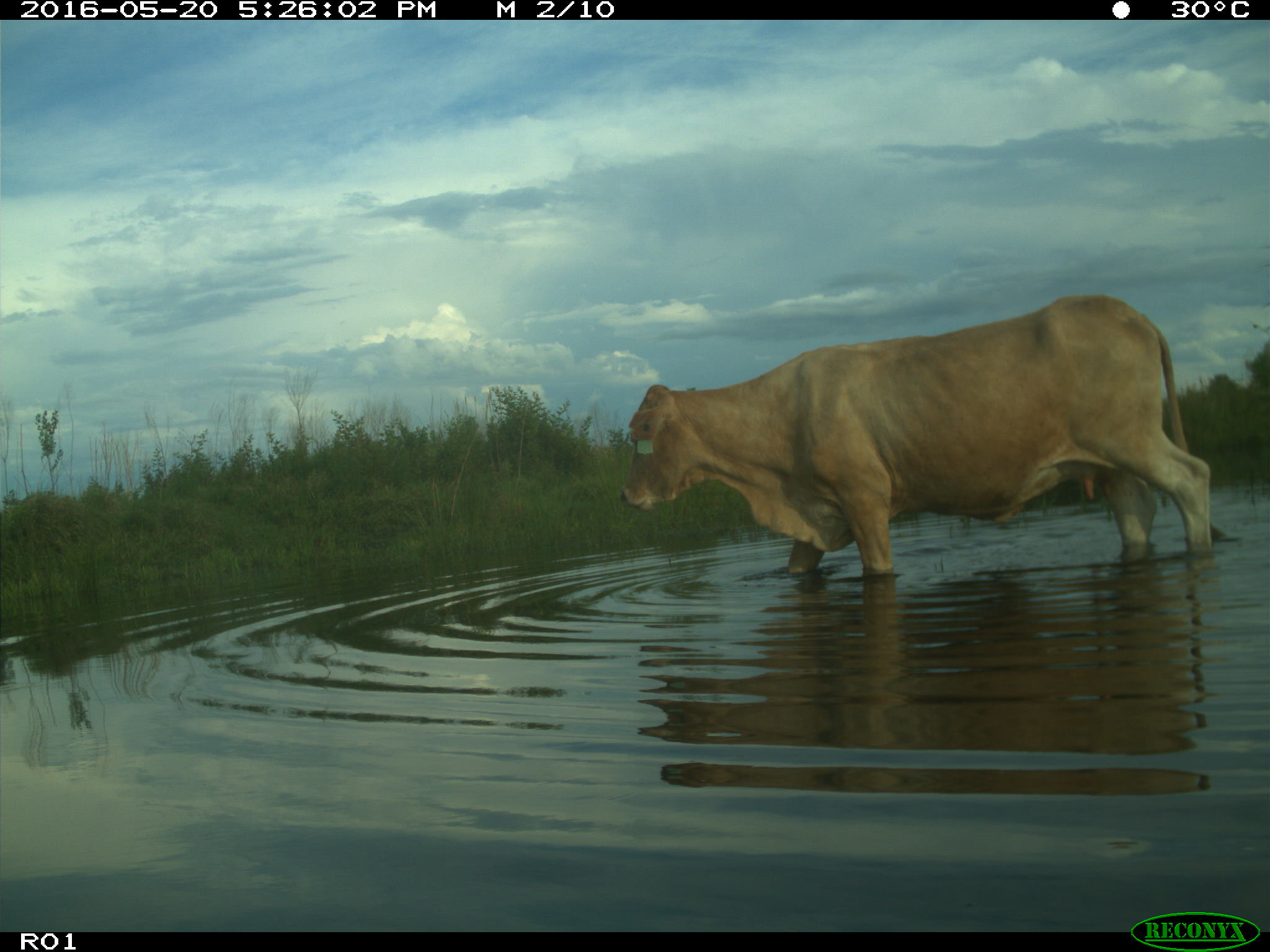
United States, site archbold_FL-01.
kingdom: Animalia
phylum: Chordata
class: Mammalia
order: Artiodactyla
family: Bovidae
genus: Bos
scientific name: Bos taurus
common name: domestic cow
Bos taurus (domestic cow).